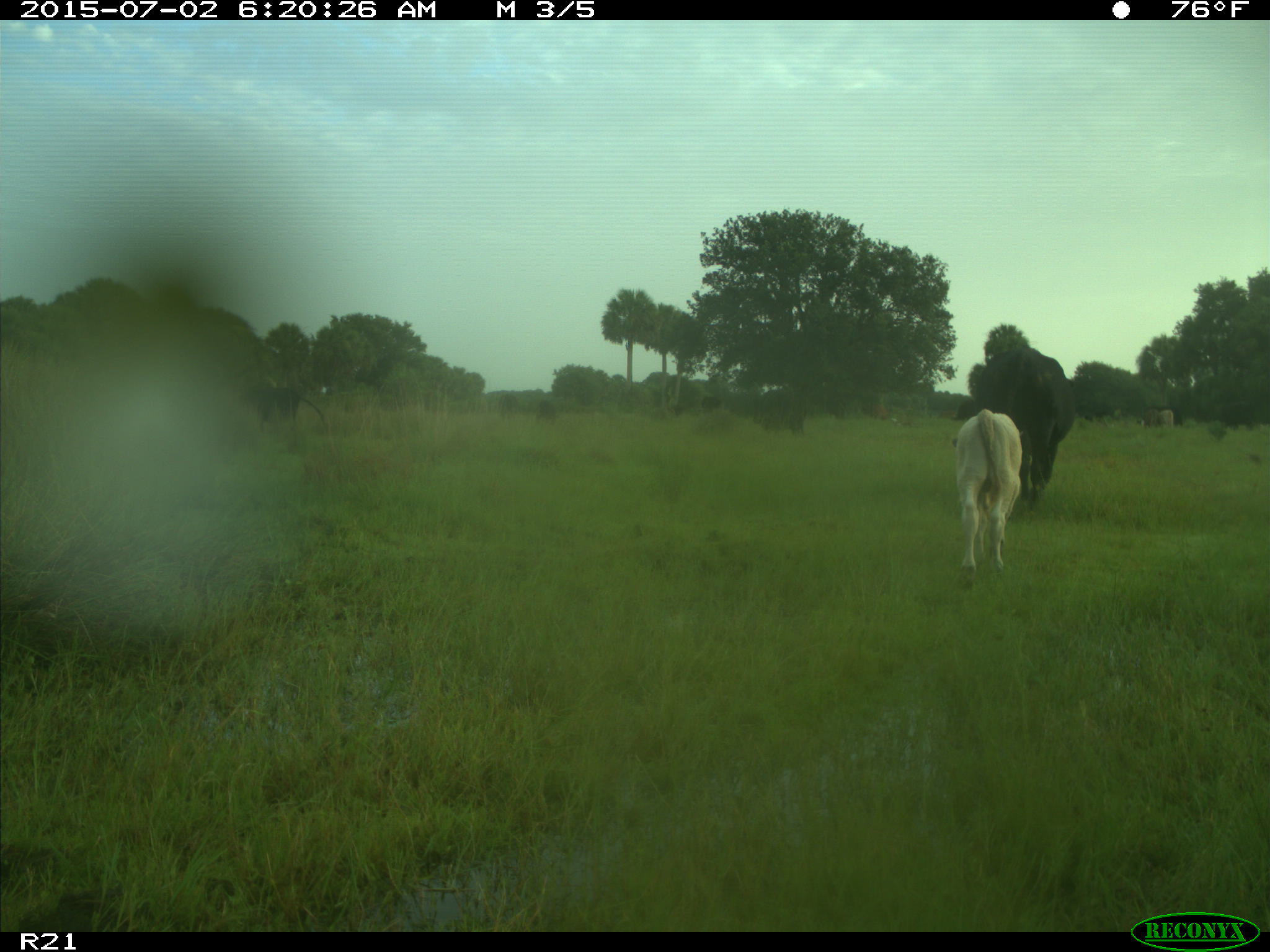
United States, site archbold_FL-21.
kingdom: Animalia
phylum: Chordata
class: Mammalia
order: Artiodactyla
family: Bovidae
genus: Bos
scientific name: Bos taurus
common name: domestic cow